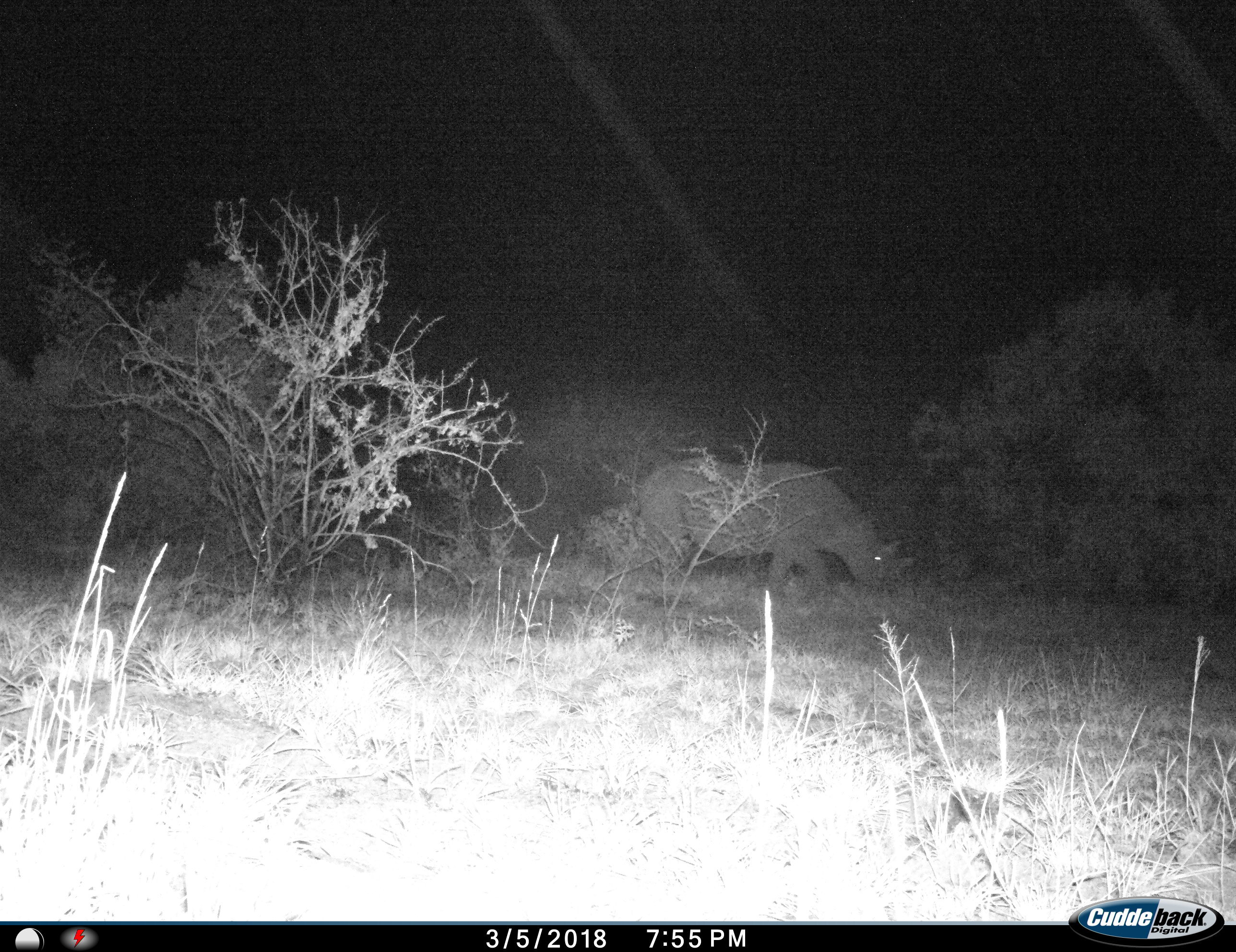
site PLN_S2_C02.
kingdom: Animalia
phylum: Chordata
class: Mammalia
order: Perissodactyla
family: Rhinocerotidae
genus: Ceratotherium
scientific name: Ceratotherium simum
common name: white rhinoceros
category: rhinoceroswhite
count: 1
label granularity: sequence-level